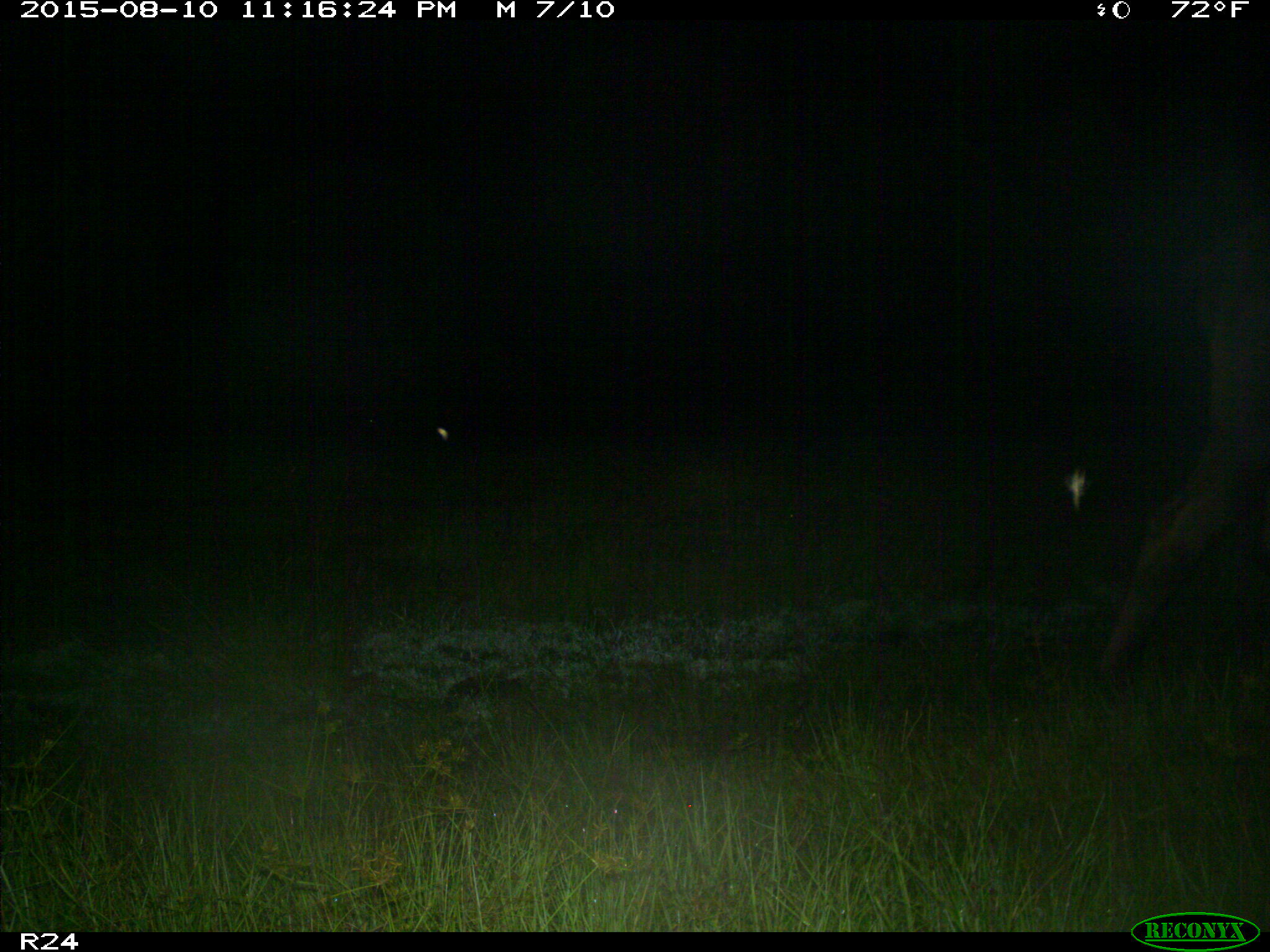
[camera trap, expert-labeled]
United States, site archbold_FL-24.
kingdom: Animalia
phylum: Chordata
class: Mammalia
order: Artiodactyla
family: Bovidae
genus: Bos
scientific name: Bos taurus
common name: domestic cow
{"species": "Bos taurus (domestic cow)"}